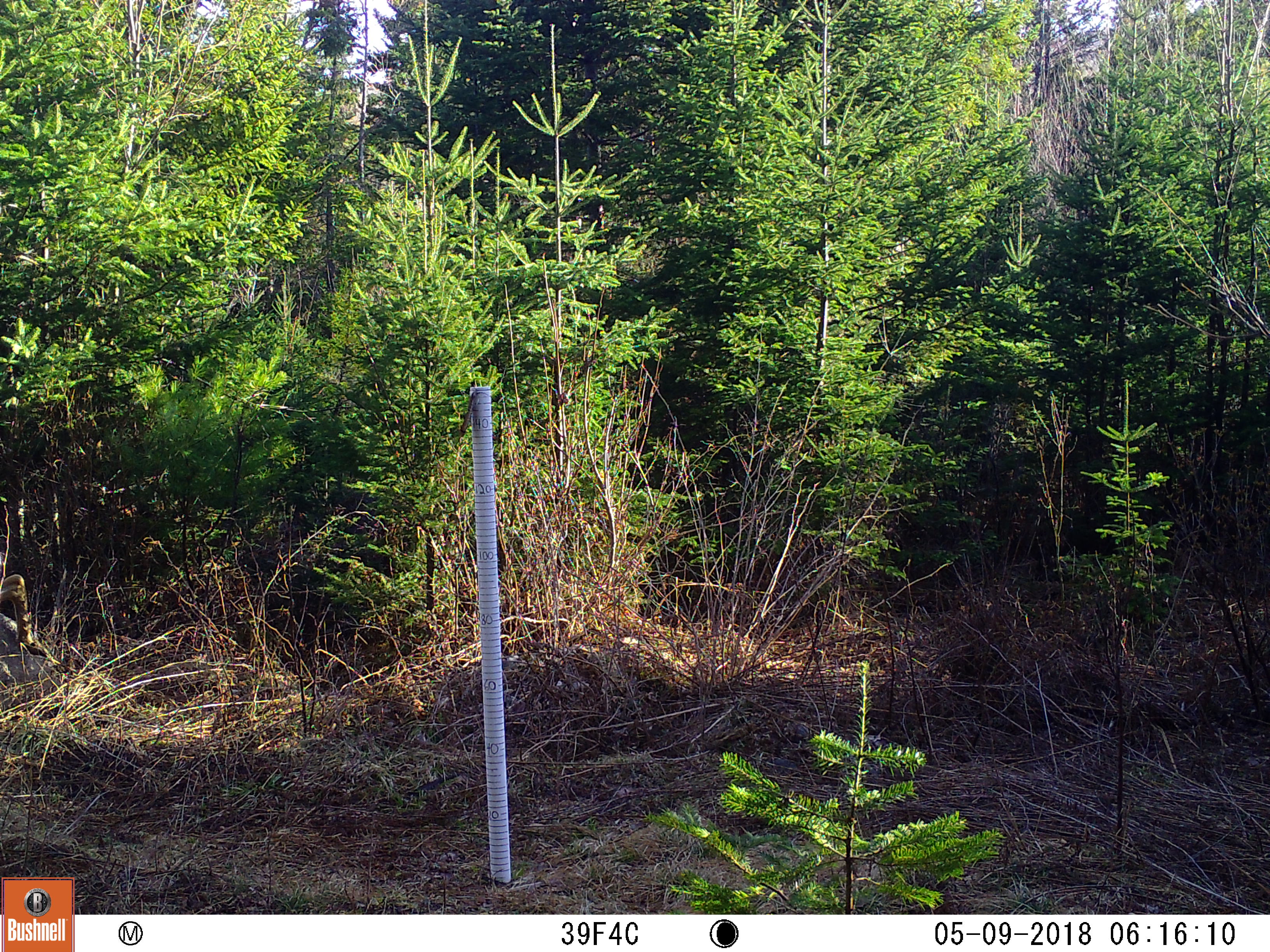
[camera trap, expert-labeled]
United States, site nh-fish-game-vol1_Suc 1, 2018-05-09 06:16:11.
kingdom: Animalia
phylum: Chordata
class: Mammalia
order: Artiodactyla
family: Cervidae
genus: Odocoileus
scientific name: Odocoileus virginianus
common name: white-tailed deer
White-tailed deer (Odocoileus virginianus).